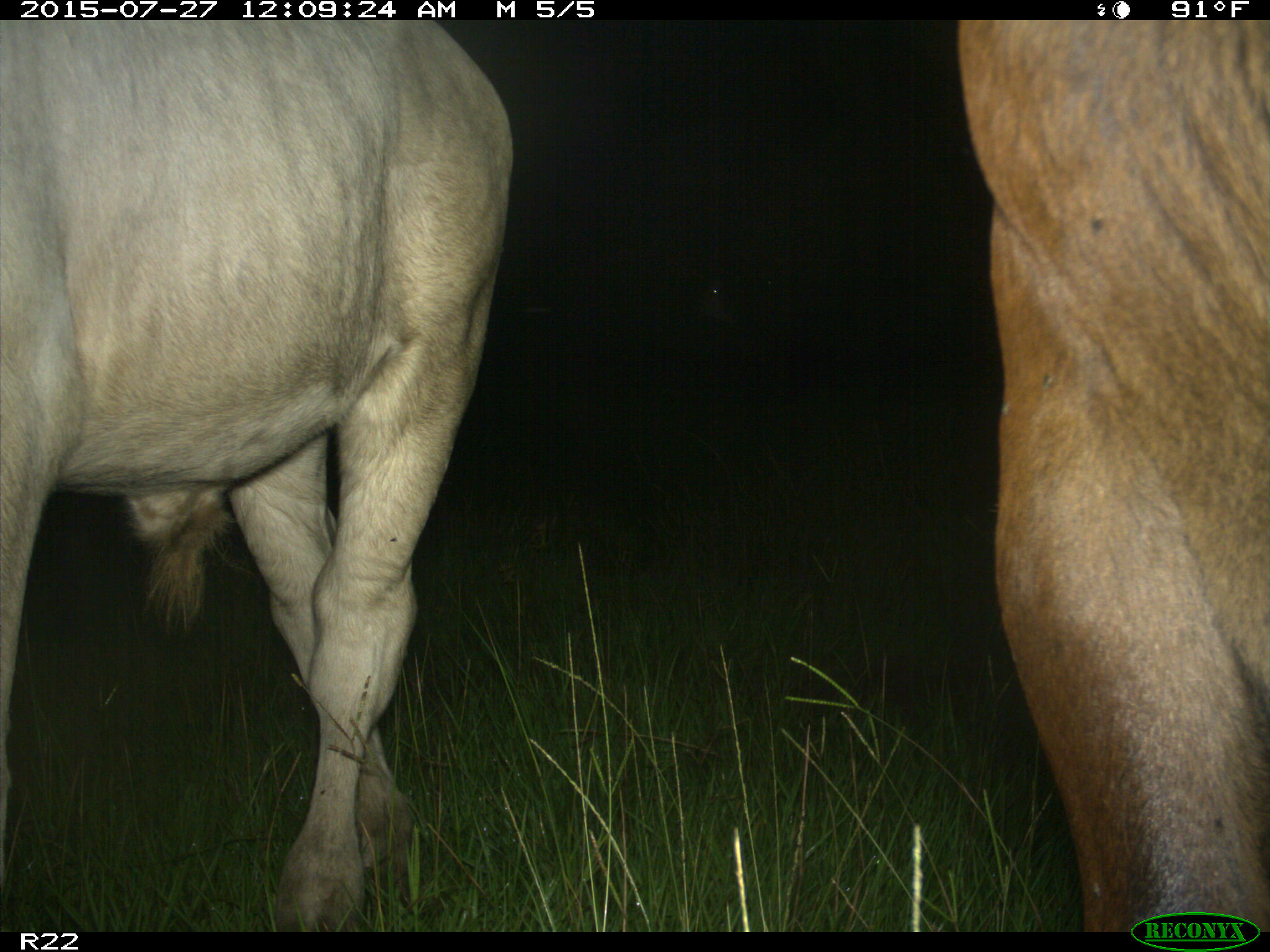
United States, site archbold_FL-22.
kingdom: Animalia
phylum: Chordata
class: Mammalia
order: Artiodactyla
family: Bovidae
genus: Bos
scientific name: Bos taurus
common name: domestic cow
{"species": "Bos taurus (domestic cow)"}